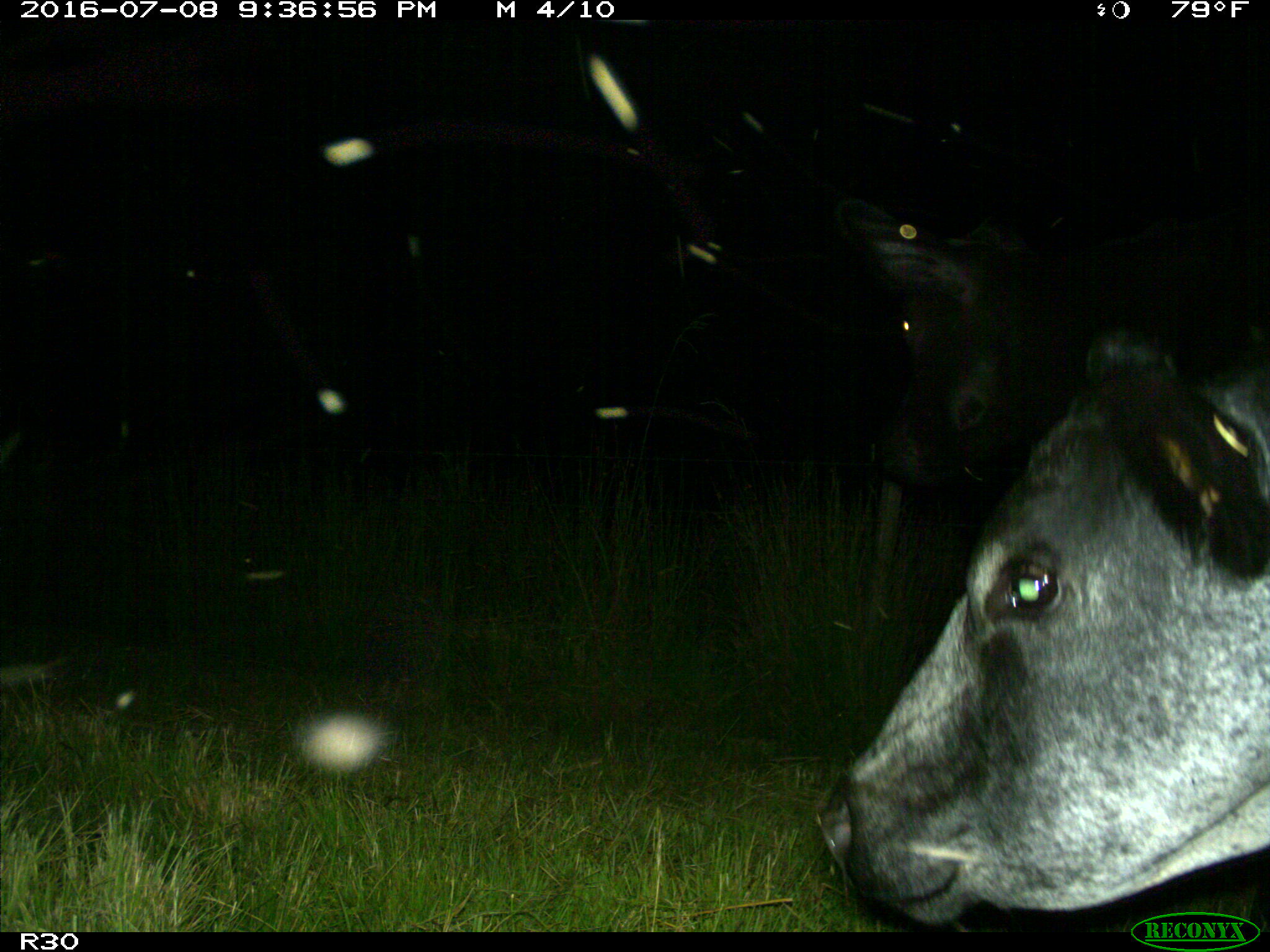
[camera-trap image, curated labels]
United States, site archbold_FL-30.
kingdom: Animalia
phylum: Chordata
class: Mammalia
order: Artiodactyla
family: Bovidae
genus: Bos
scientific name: Bos taurus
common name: domestic cow